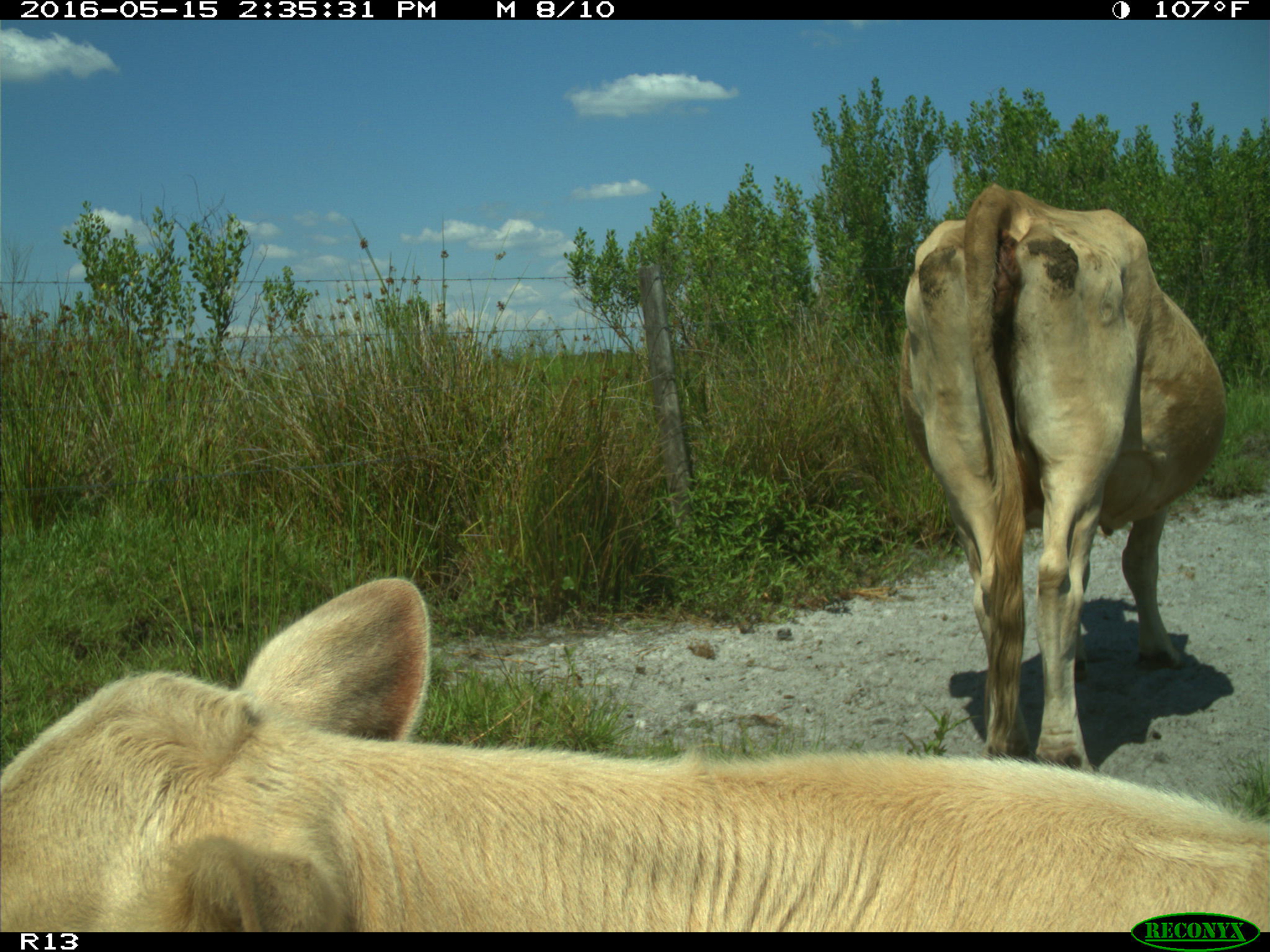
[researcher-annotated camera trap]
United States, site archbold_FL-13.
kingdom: Animalia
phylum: Chordata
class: Mammalia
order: Artiodactyla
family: Bovidae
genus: Bos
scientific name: Bos taurus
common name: domestic cow